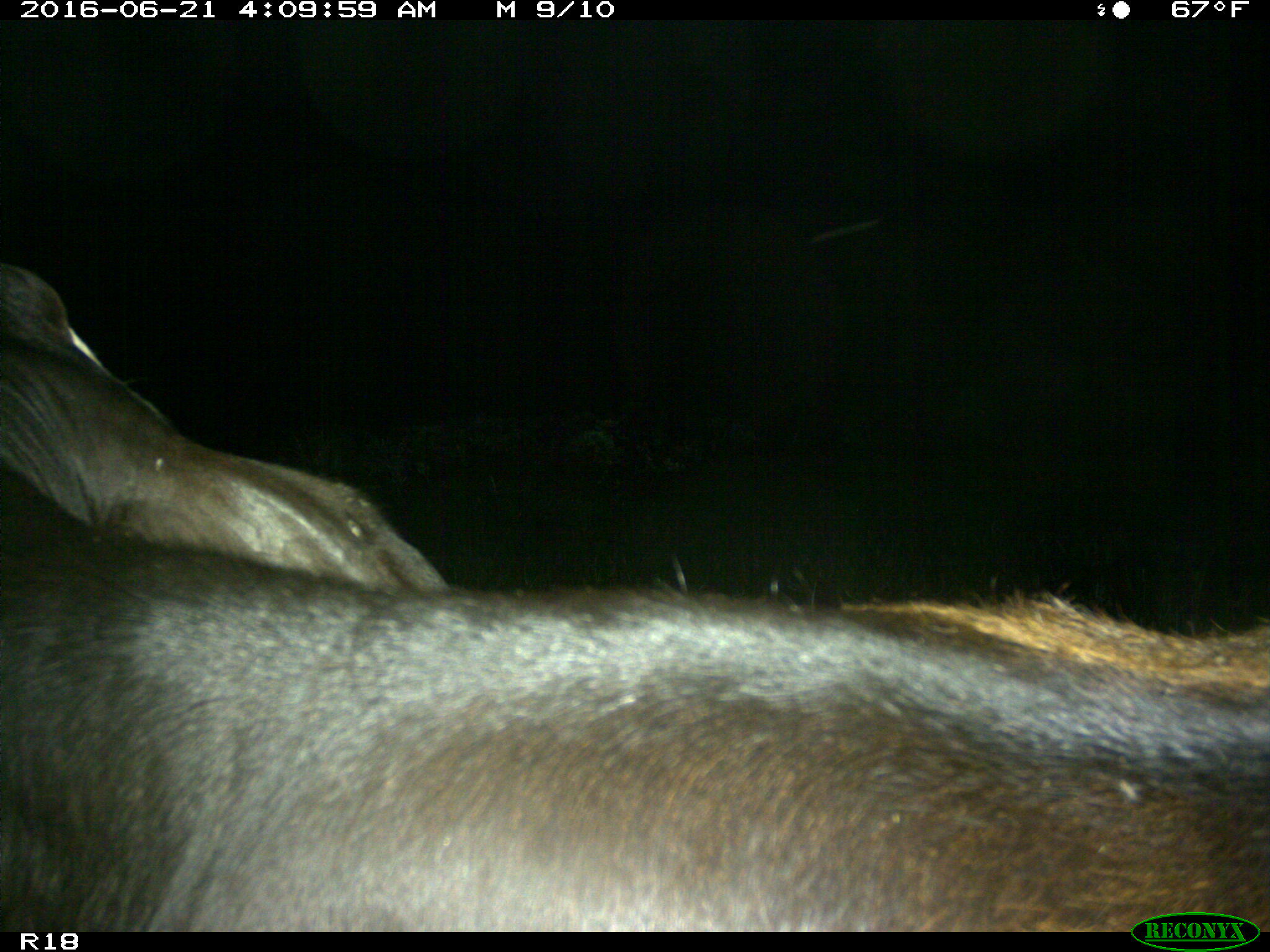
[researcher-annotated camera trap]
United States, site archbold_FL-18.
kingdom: Animalia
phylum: Chordata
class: Mammalia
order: Artiodactyla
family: Bovidae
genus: Bos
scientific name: Bos taurus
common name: domestic cow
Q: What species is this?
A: Bos taurus (domestic cow).